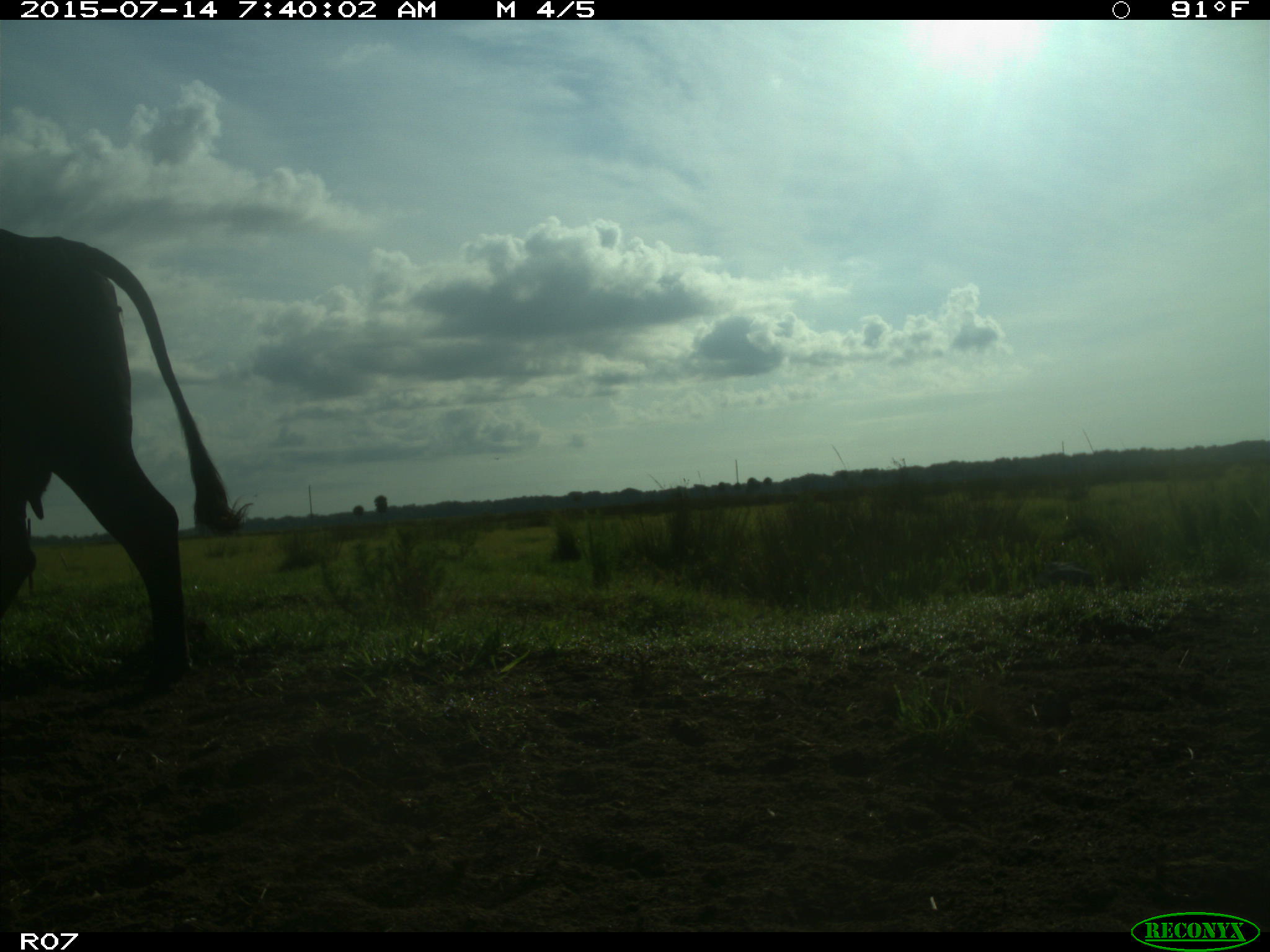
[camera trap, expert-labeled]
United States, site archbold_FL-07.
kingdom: Animalia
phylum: Chordata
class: Mammalia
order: Artiodactyla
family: Bovidae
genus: Bos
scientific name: Bos taurus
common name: domestic cow